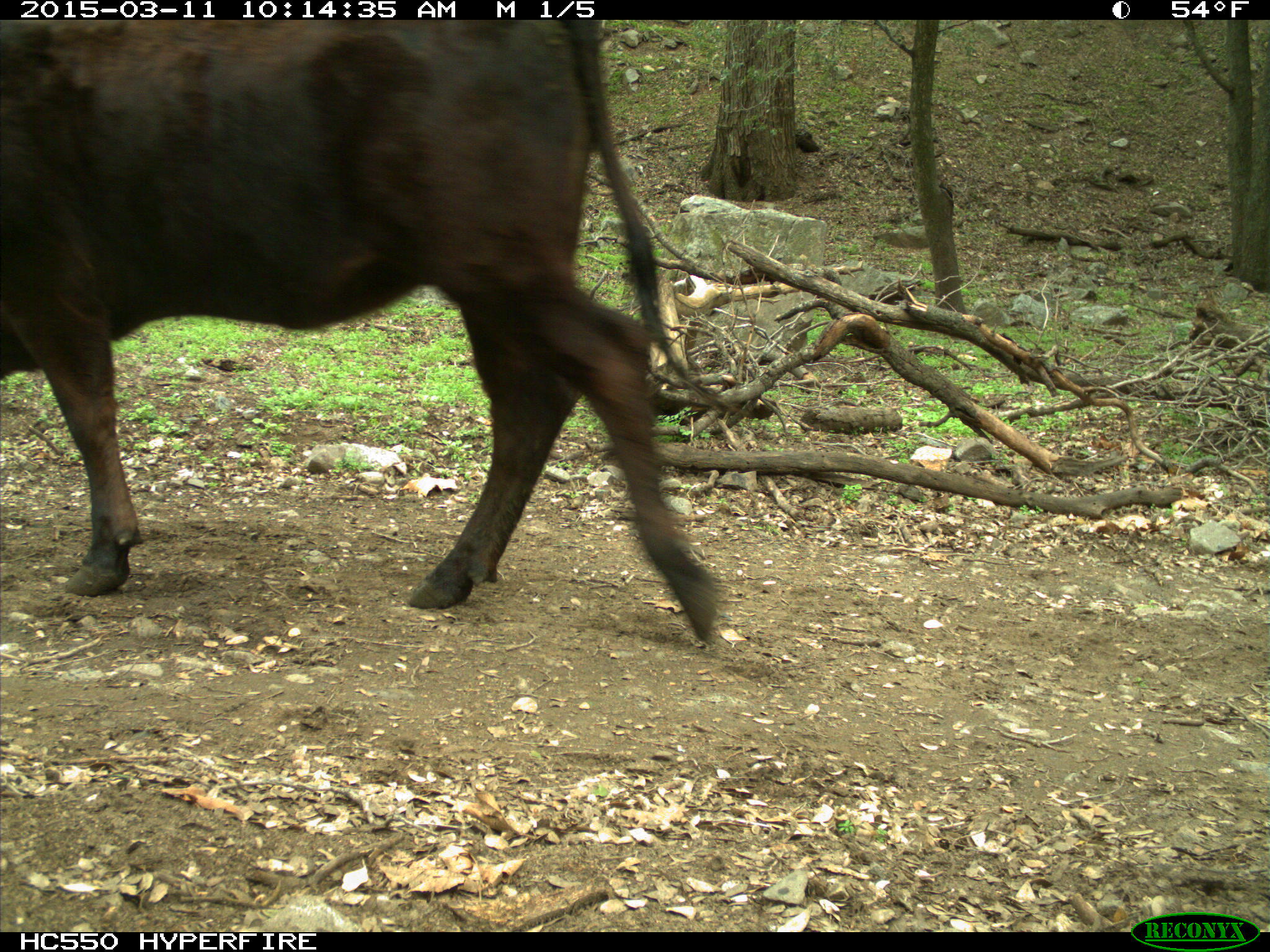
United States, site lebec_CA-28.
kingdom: Animalia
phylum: Chordata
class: Mammalia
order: Artiodactyla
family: Bovidae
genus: Bos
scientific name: Bos taurus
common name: domestic cow